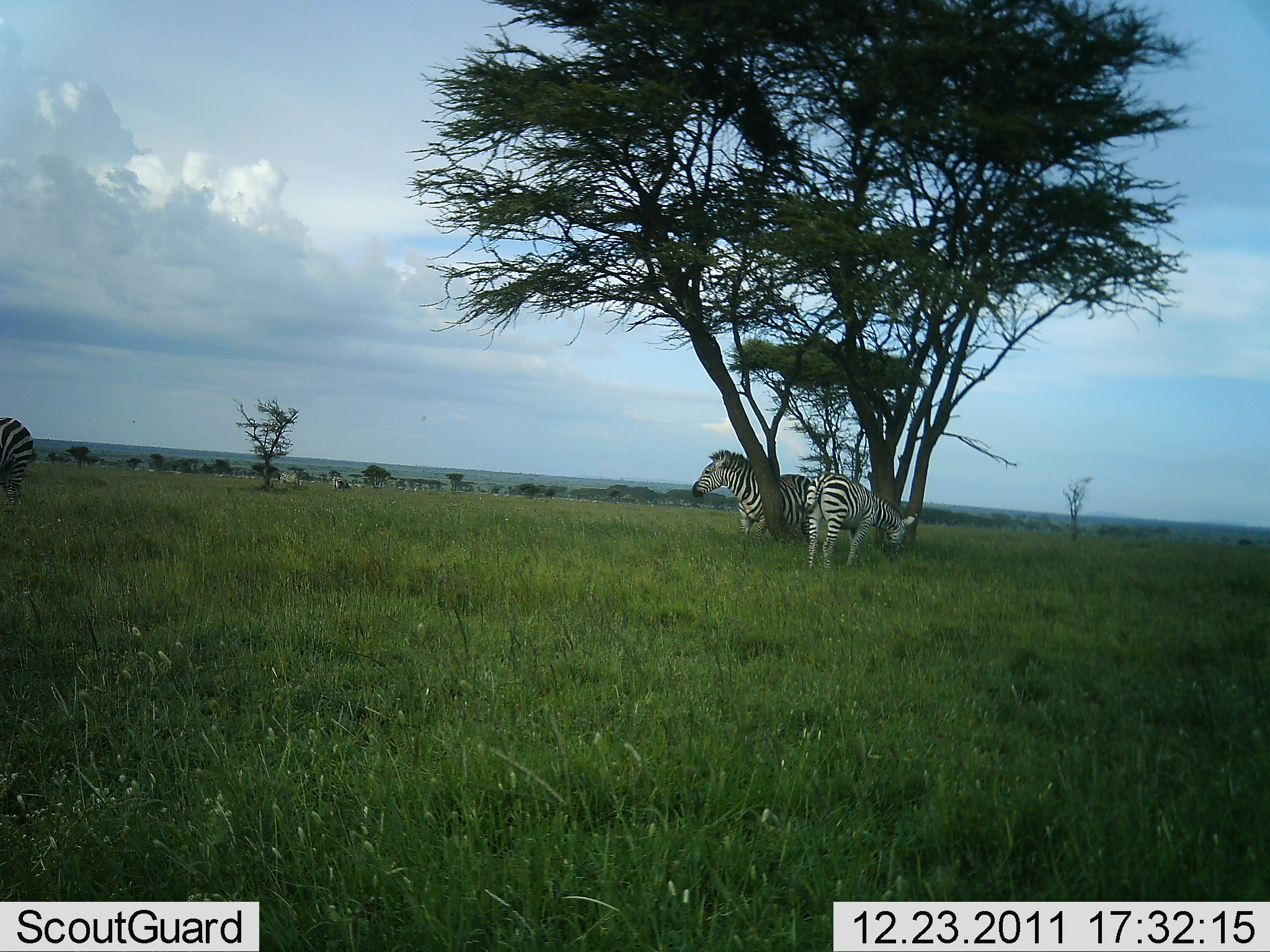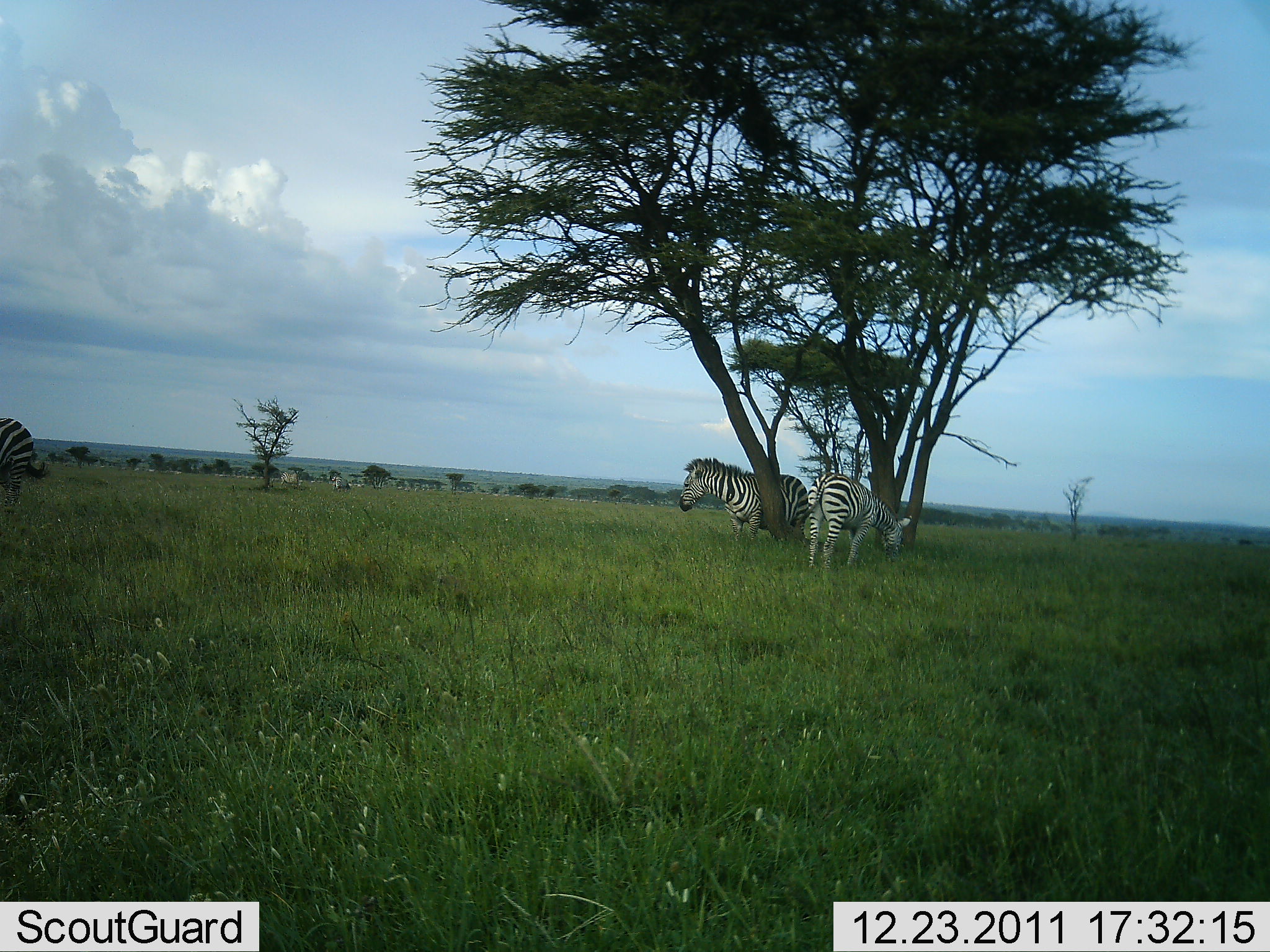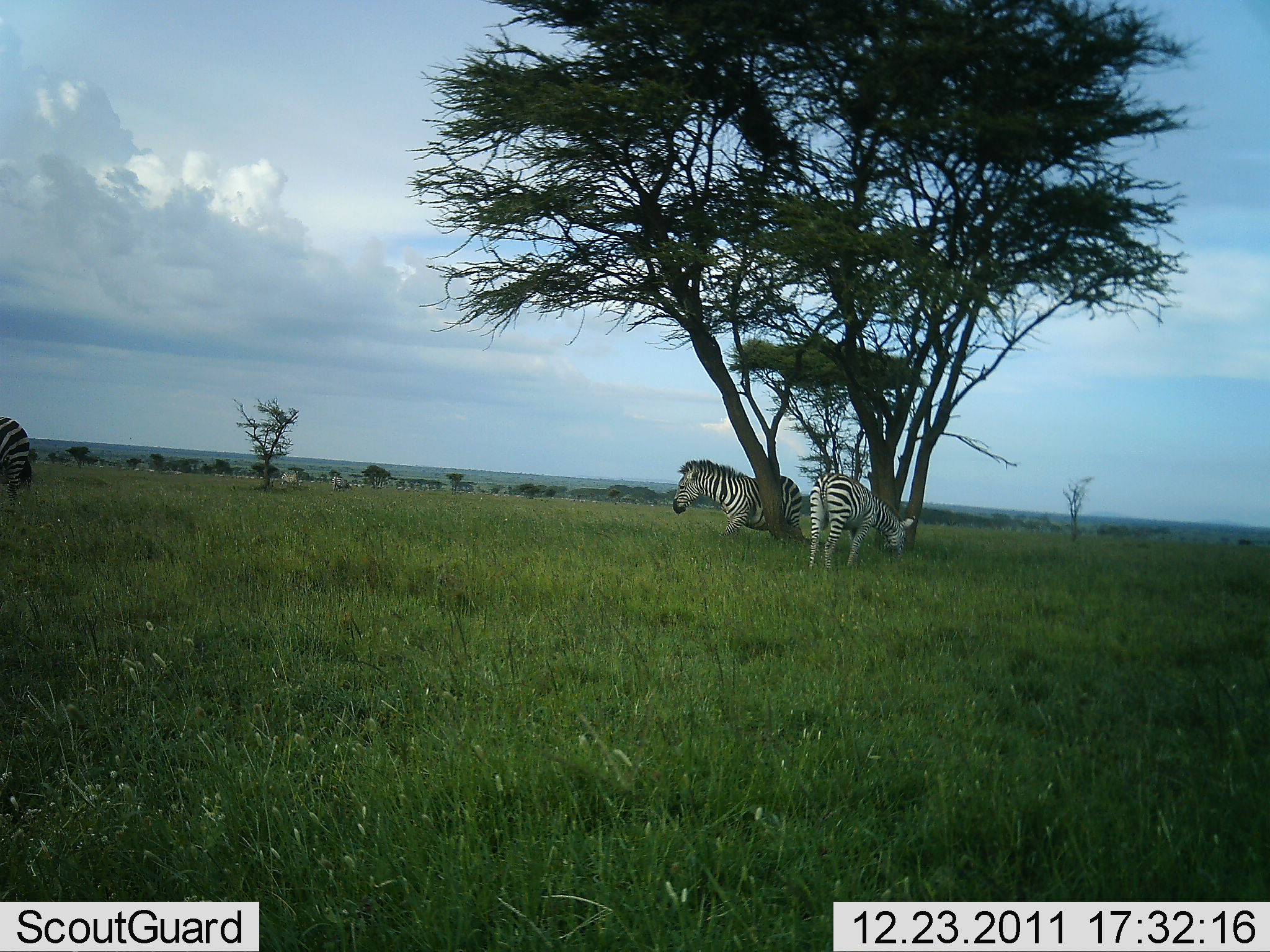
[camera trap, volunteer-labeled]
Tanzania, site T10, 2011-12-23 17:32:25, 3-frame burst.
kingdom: Animalia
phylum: Chordata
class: Mammalia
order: Perissodactyla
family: Equidae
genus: Equus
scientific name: Equus quagga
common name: plains zebra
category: zebra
Zebra (plains zebra) (Equus quagga), count 3. Behavior (volunteer vote fractions): standing 94%, resting 19%, moving 6%, interacting 6%. Young present (vote fraction): 0%. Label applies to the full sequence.